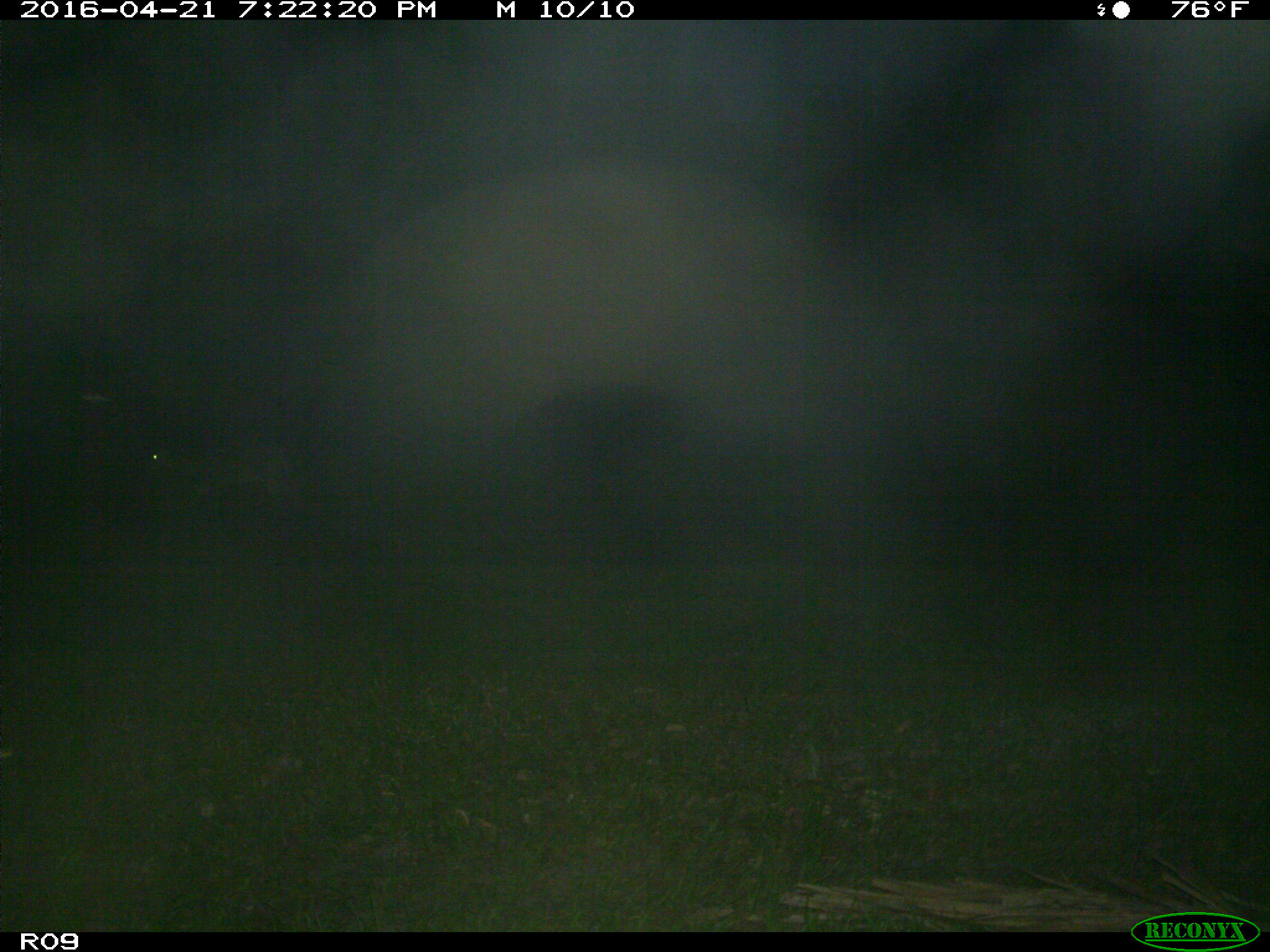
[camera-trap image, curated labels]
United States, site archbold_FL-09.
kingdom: Animalia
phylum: Chordata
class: Mammalia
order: Artiodactyla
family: Cervidae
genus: Odocoileus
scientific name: Odocoileus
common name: deer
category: unidentified deer